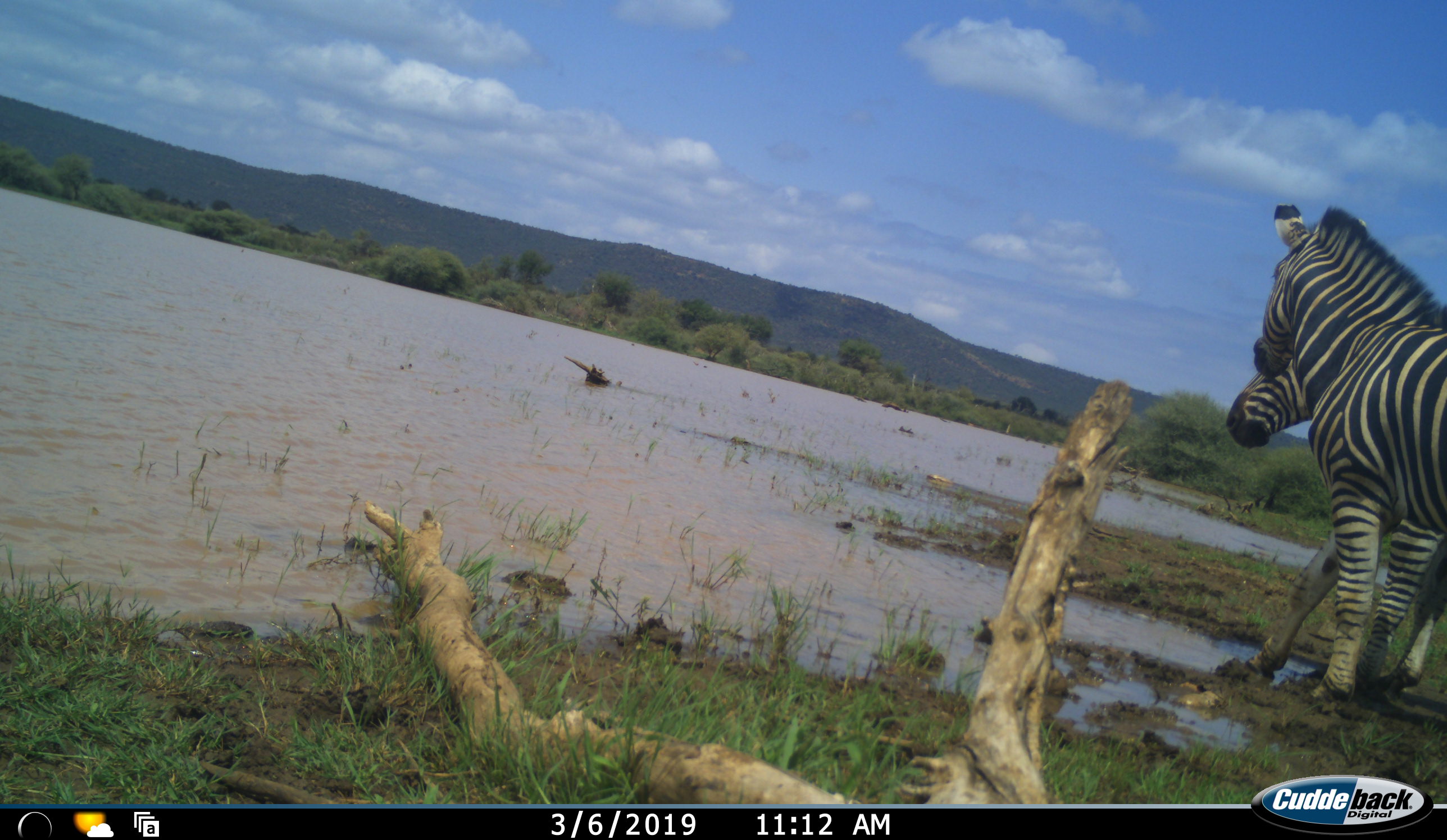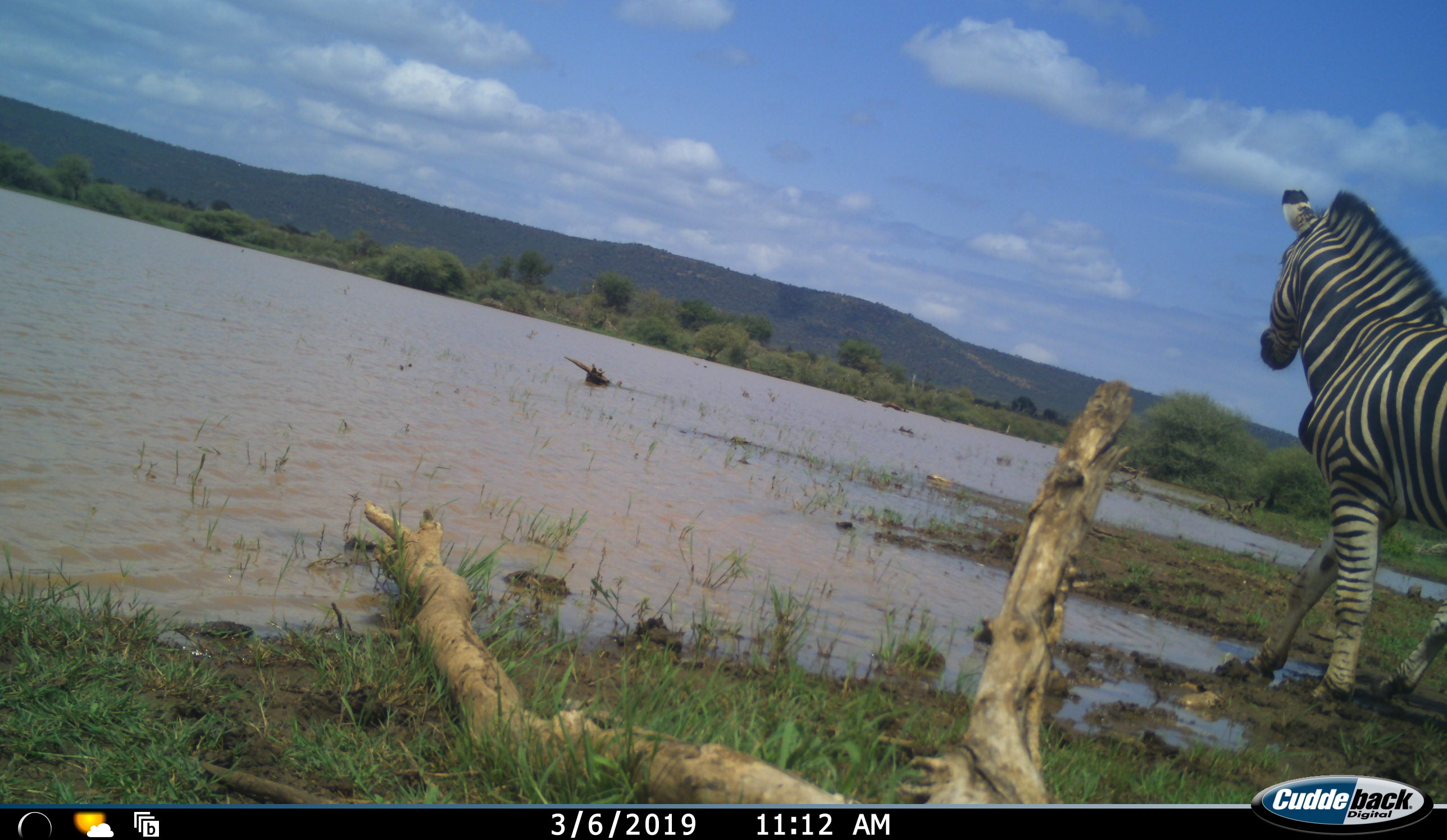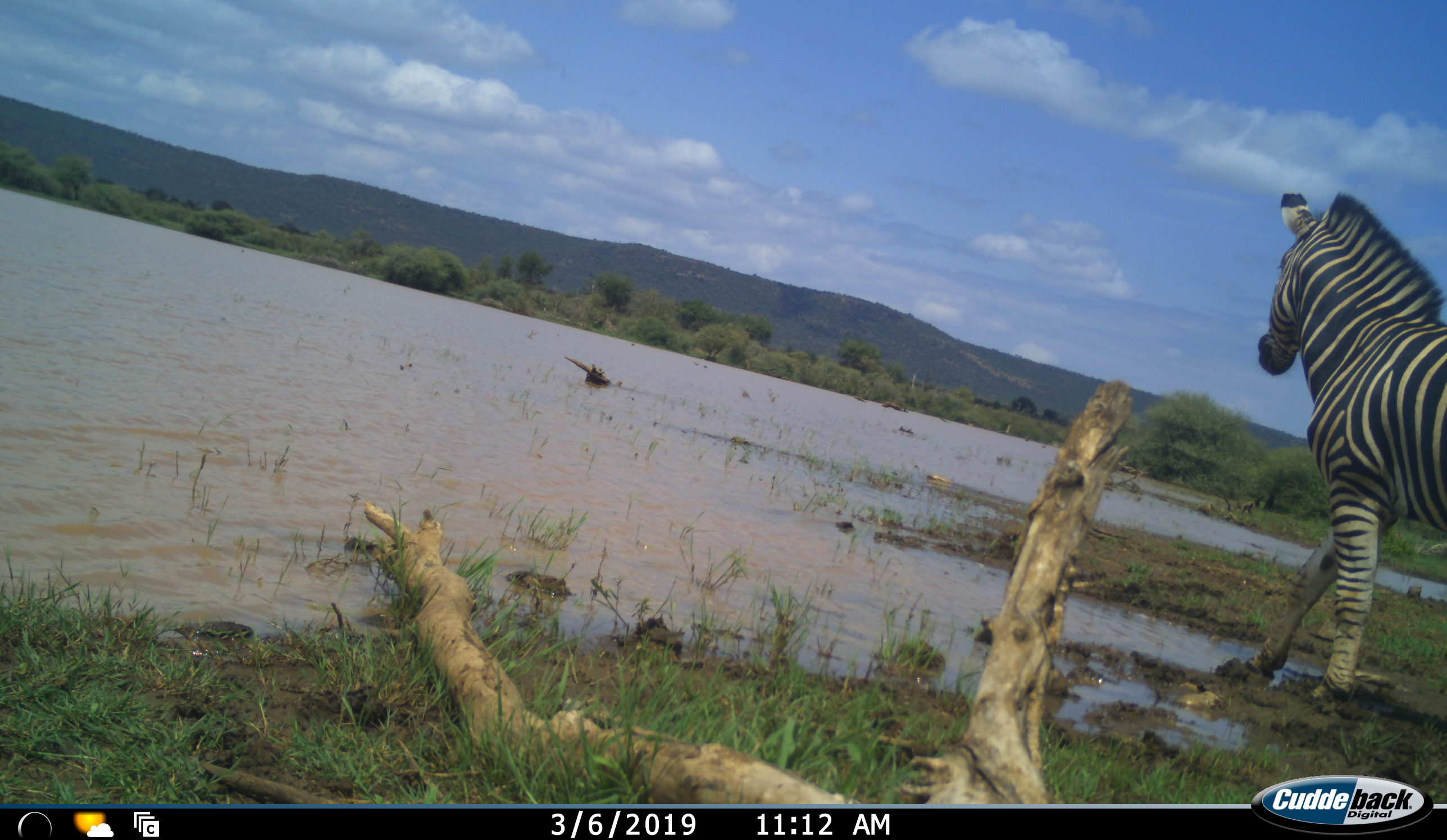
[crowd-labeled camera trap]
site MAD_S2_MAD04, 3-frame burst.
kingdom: Animalia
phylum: Chordata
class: Mammalia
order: Perissodactyla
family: Equidae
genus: Equus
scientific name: Equus quagga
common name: plains zebra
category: zebraplains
Zebraplains (plains zebra) (Equus quagga), count 2. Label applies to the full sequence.